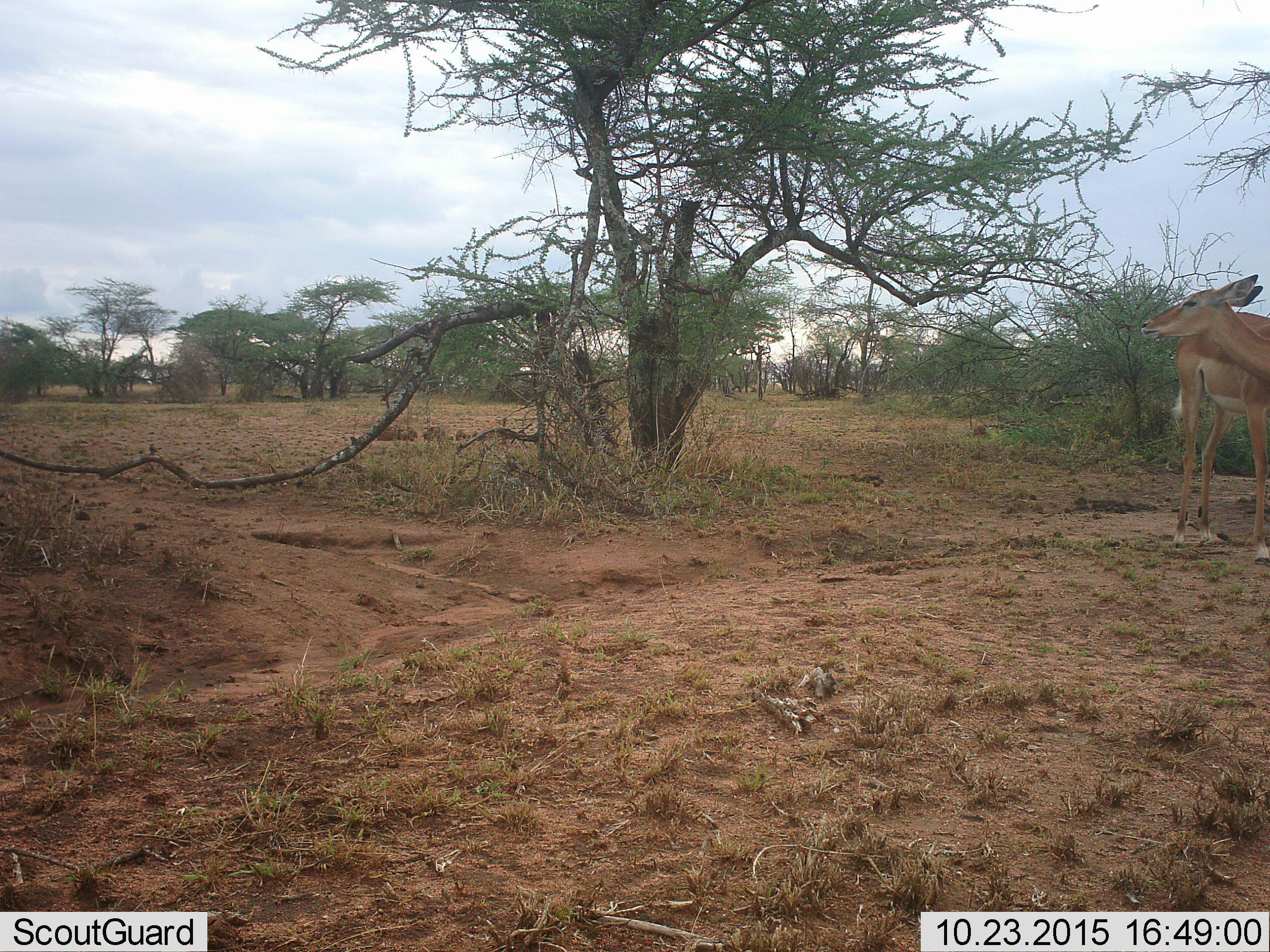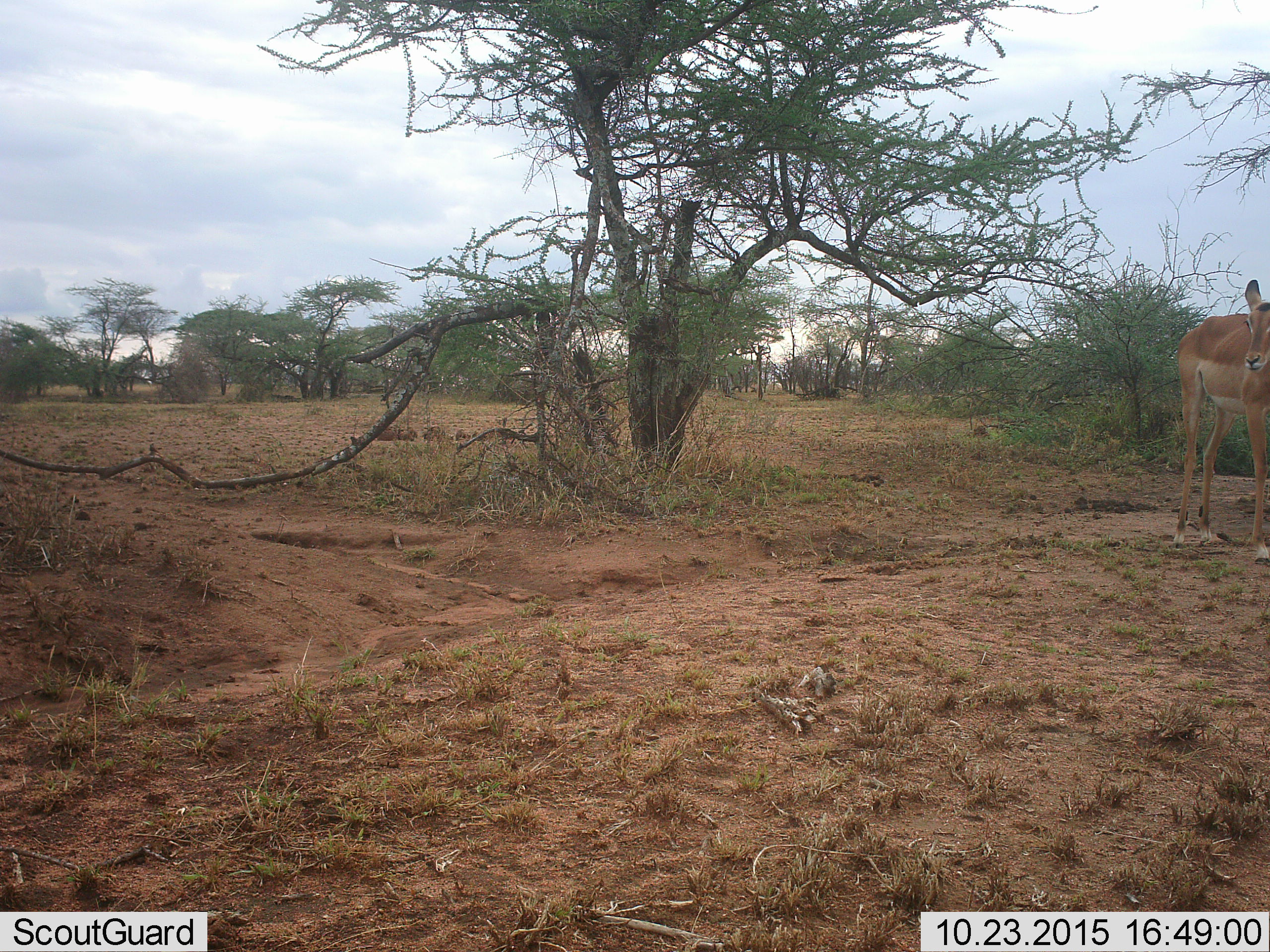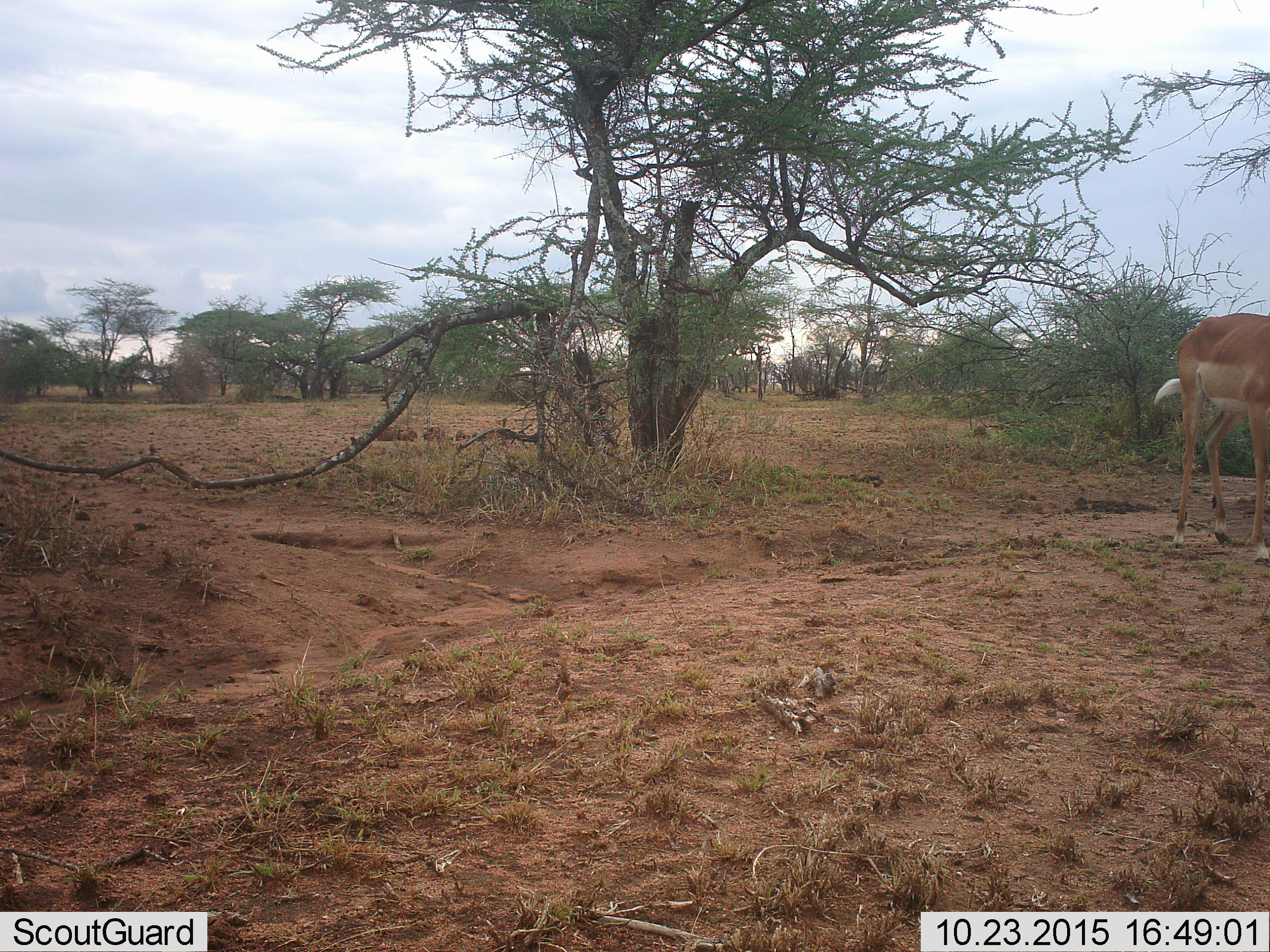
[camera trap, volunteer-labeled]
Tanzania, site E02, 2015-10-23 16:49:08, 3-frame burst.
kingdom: Animalia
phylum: Chordata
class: Mammalia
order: Artiodactyla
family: Bovidae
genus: Aepyceros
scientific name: Aepyceros melampus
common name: impala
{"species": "impala (Aepyceros melampus)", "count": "1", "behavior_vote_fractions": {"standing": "100%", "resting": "0%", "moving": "20%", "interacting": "0%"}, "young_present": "0%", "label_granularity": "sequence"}